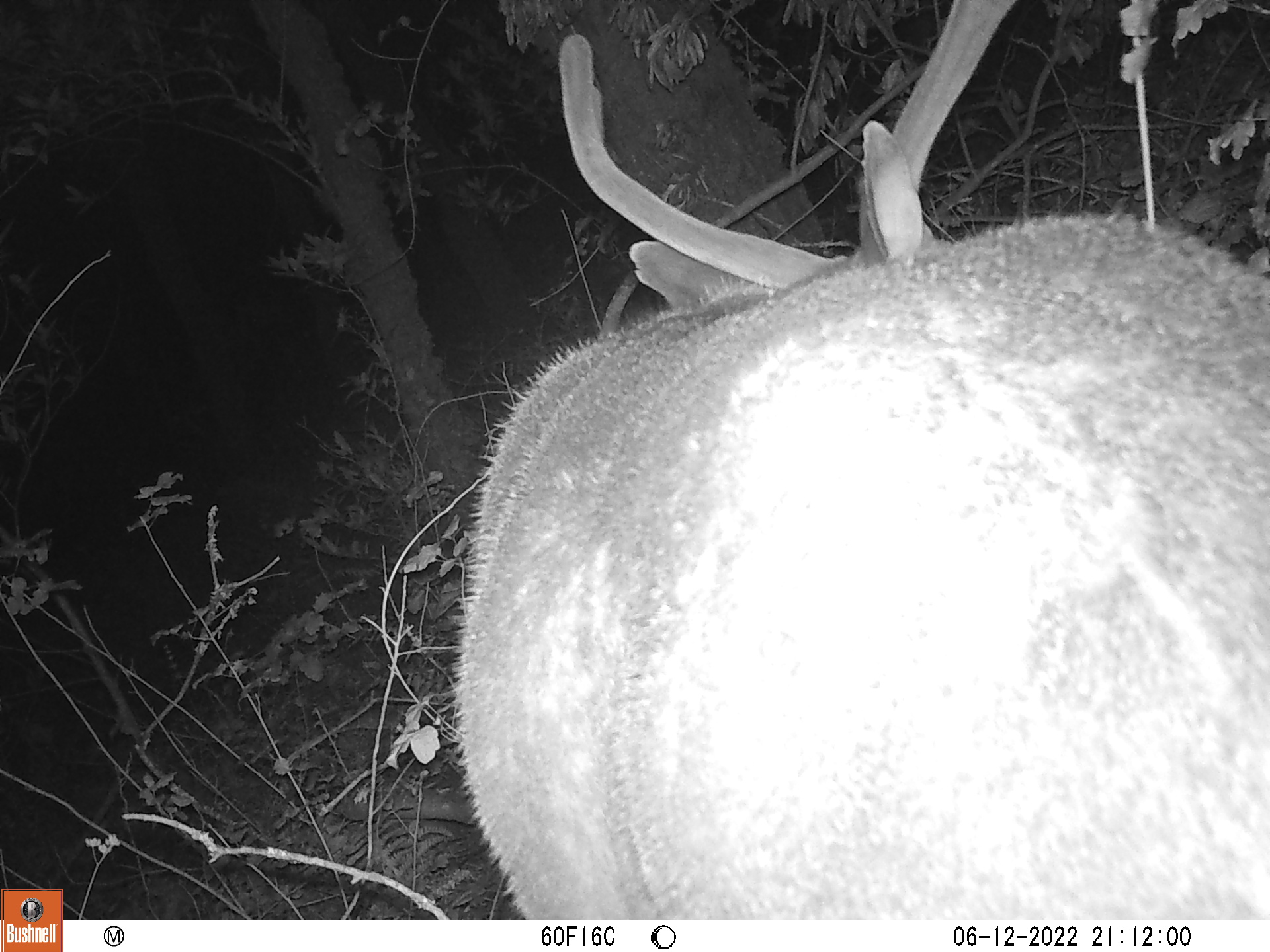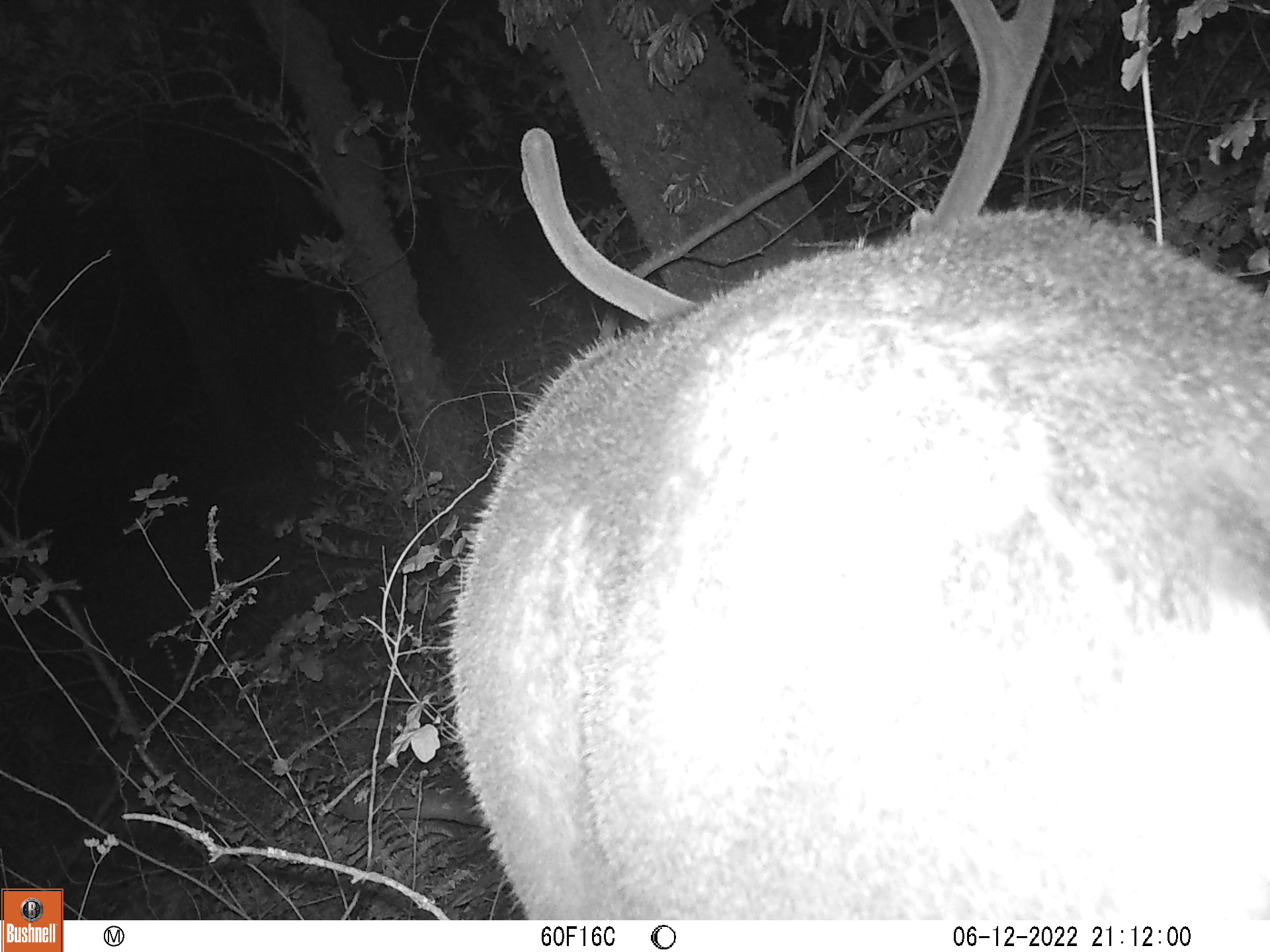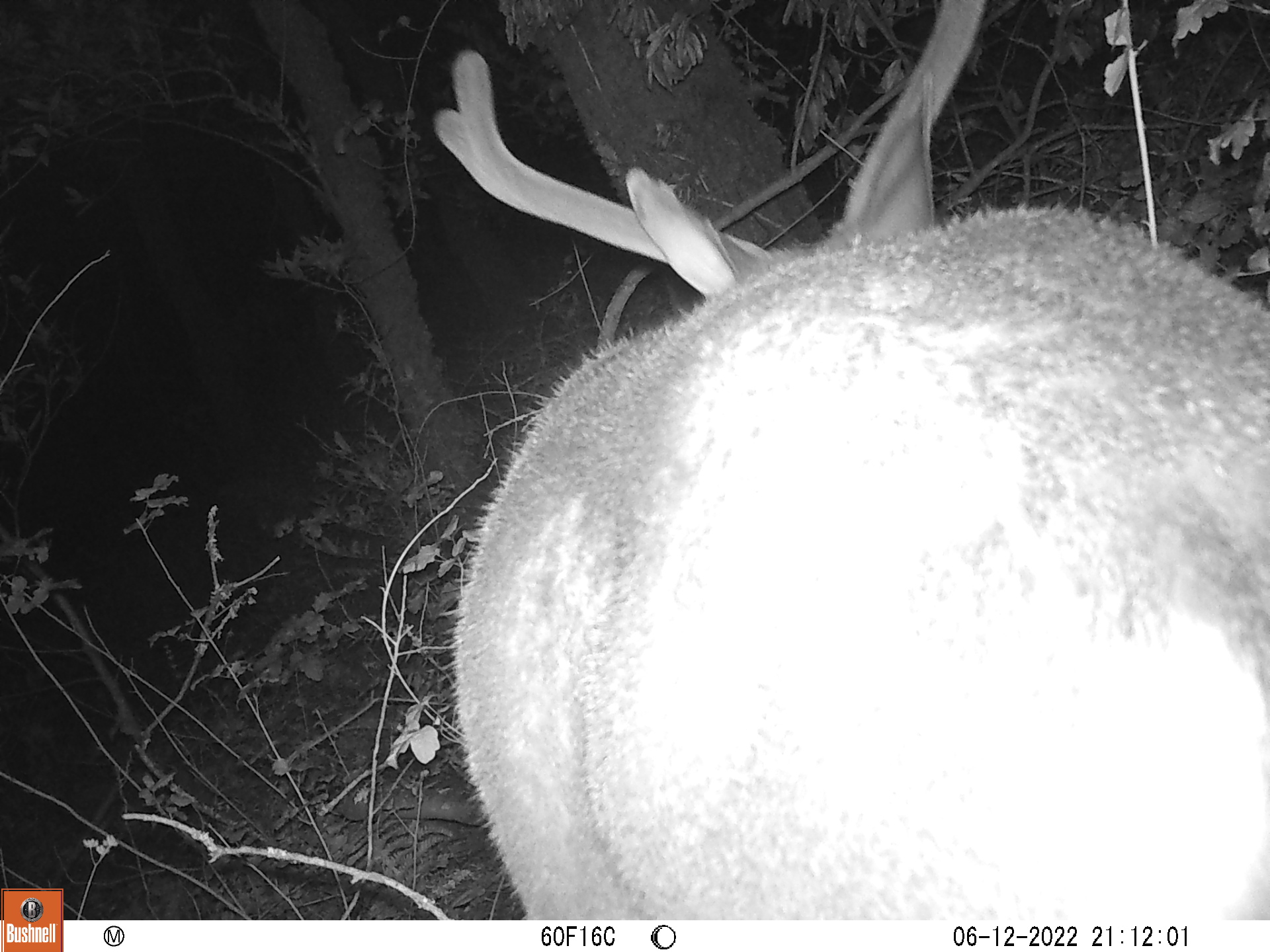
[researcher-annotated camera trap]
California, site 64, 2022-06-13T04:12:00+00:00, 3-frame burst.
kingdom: Animalia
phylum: Chordata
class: Mammalia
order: Artiodactyla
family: Cervidae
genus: Odocoileus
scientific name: Odocoileus hemionus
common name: mule deer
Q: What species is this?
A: Mule deer (Odocoileus hemionus).